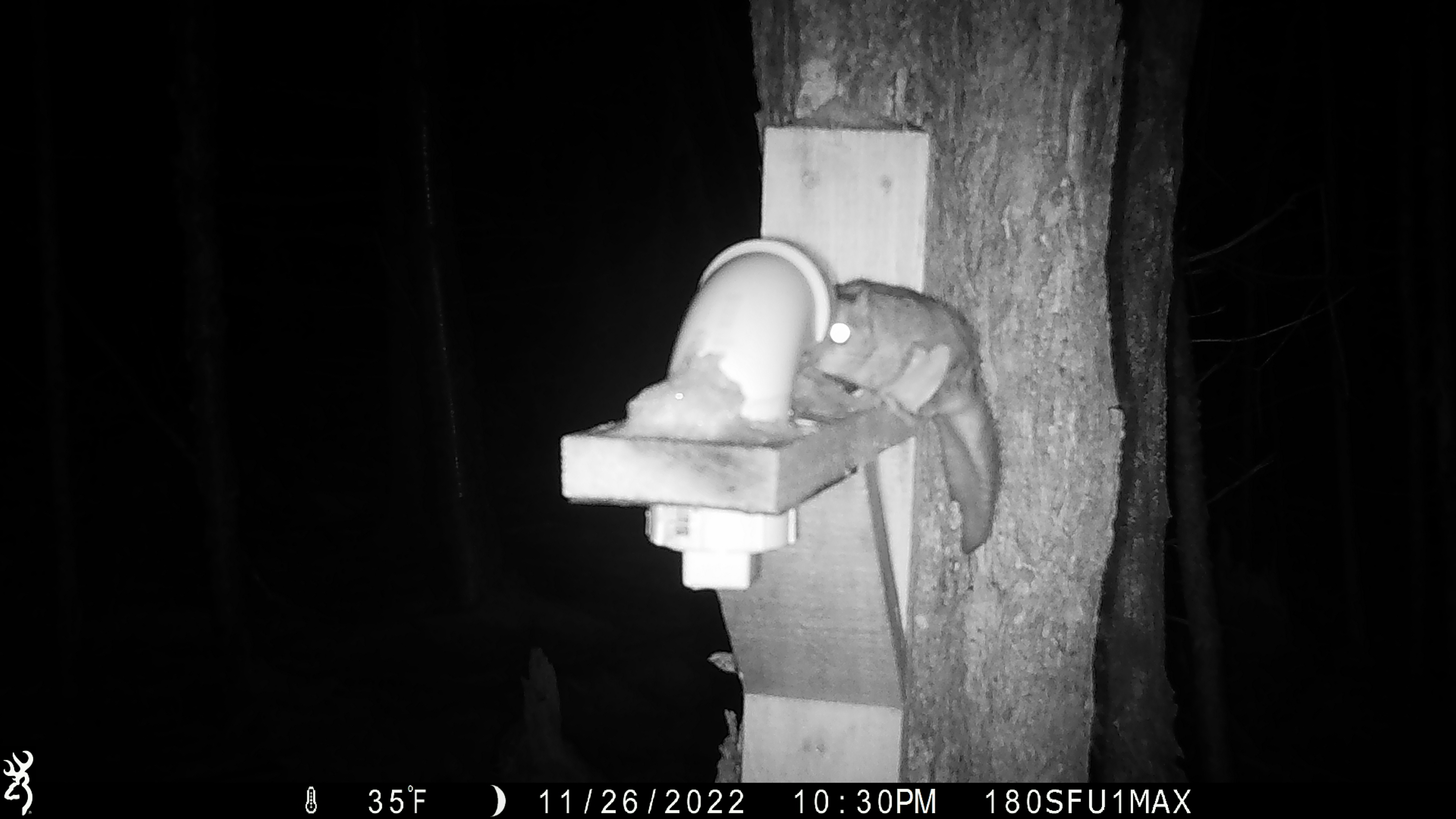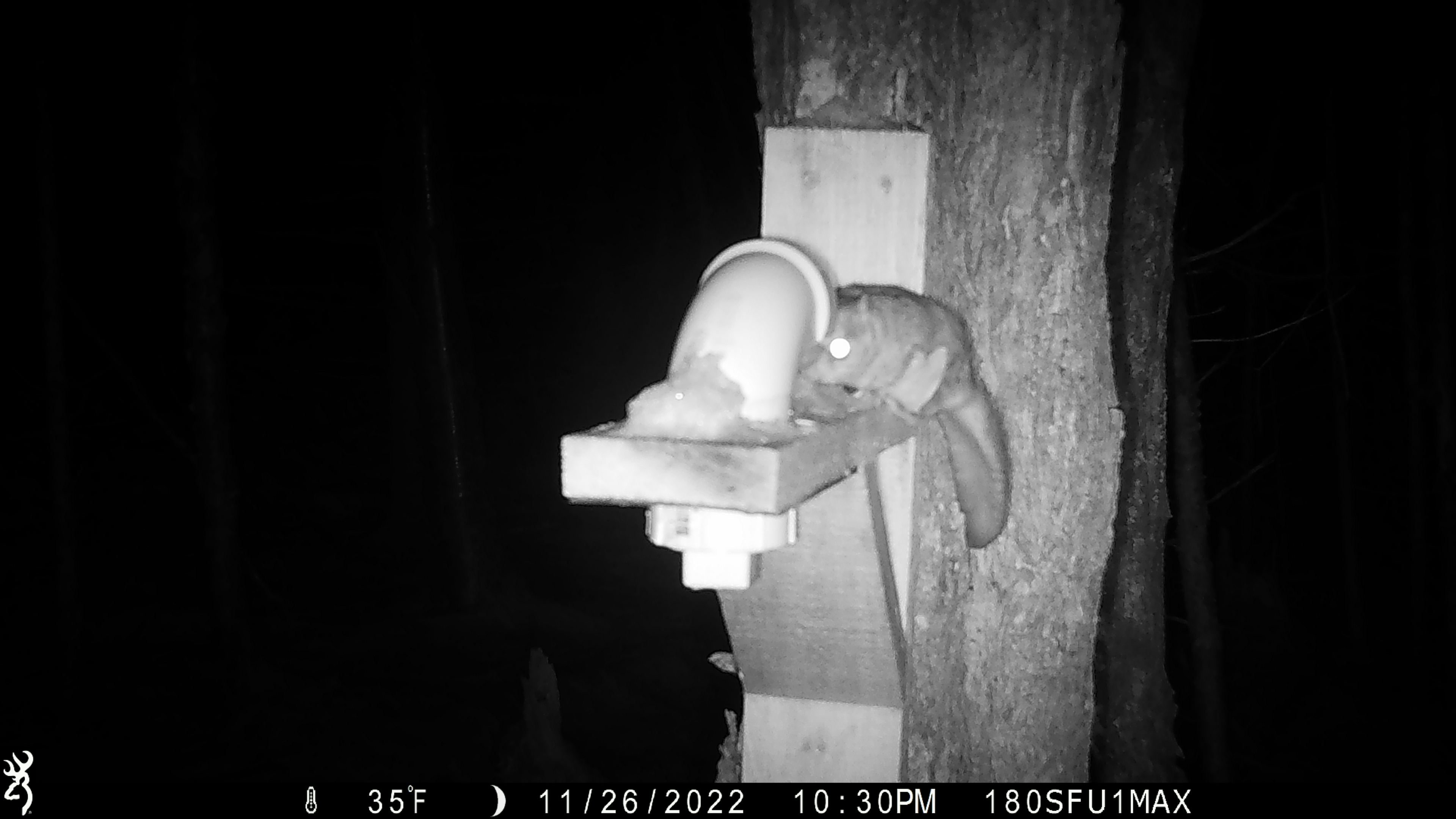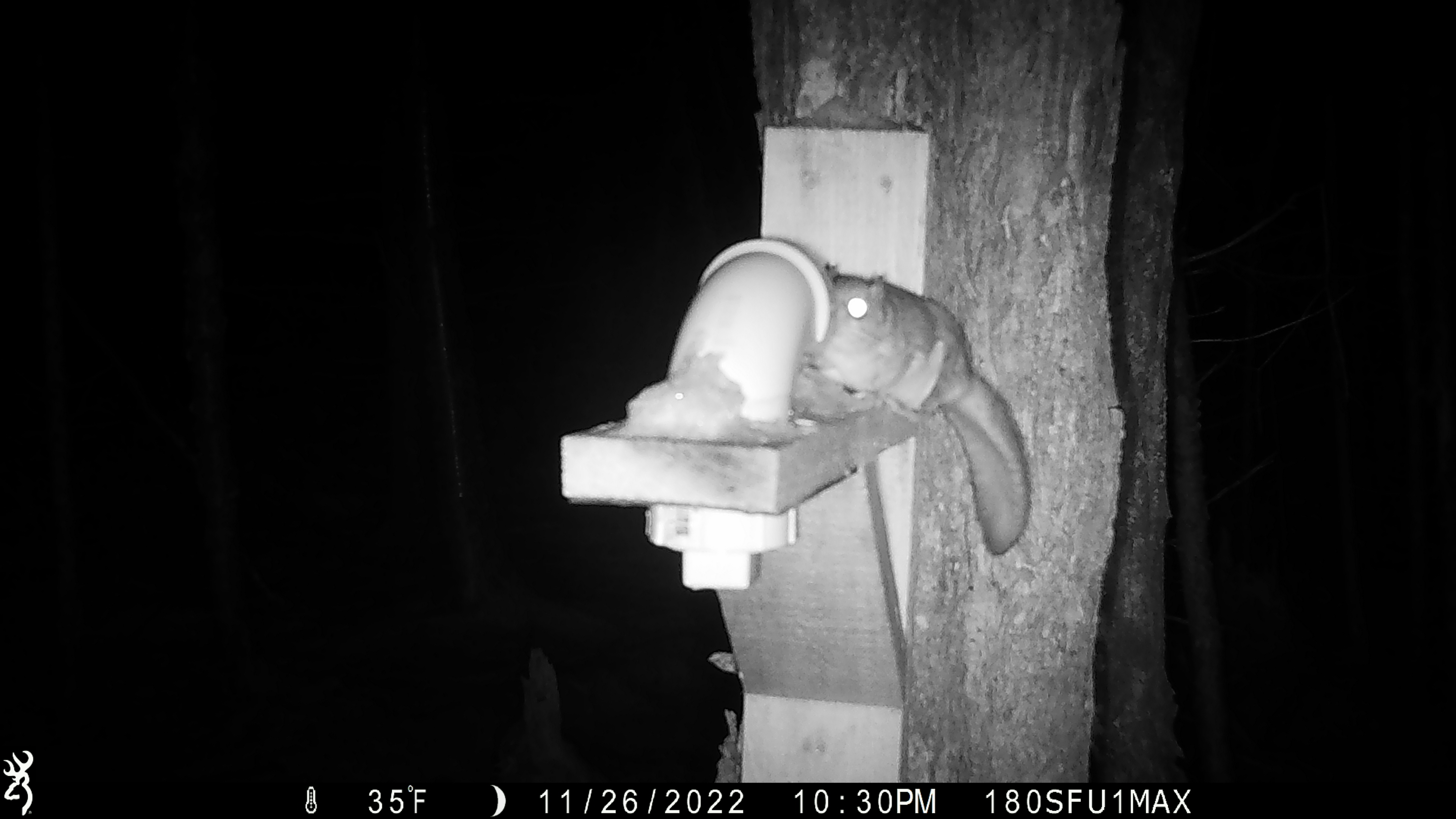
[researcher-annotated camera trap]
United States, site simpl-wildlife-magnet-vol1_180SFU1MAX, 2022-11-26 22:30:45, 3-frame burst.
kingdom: Animalia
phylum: Chordata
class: Mammalia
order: Rodentia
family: Sciuridae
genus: Glaucomys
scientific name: Glaucomys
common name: flying squirrel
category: flying squirrel sp.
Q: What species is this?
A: Flying squirrel sp. (flying squirrel) (Glaucomys).